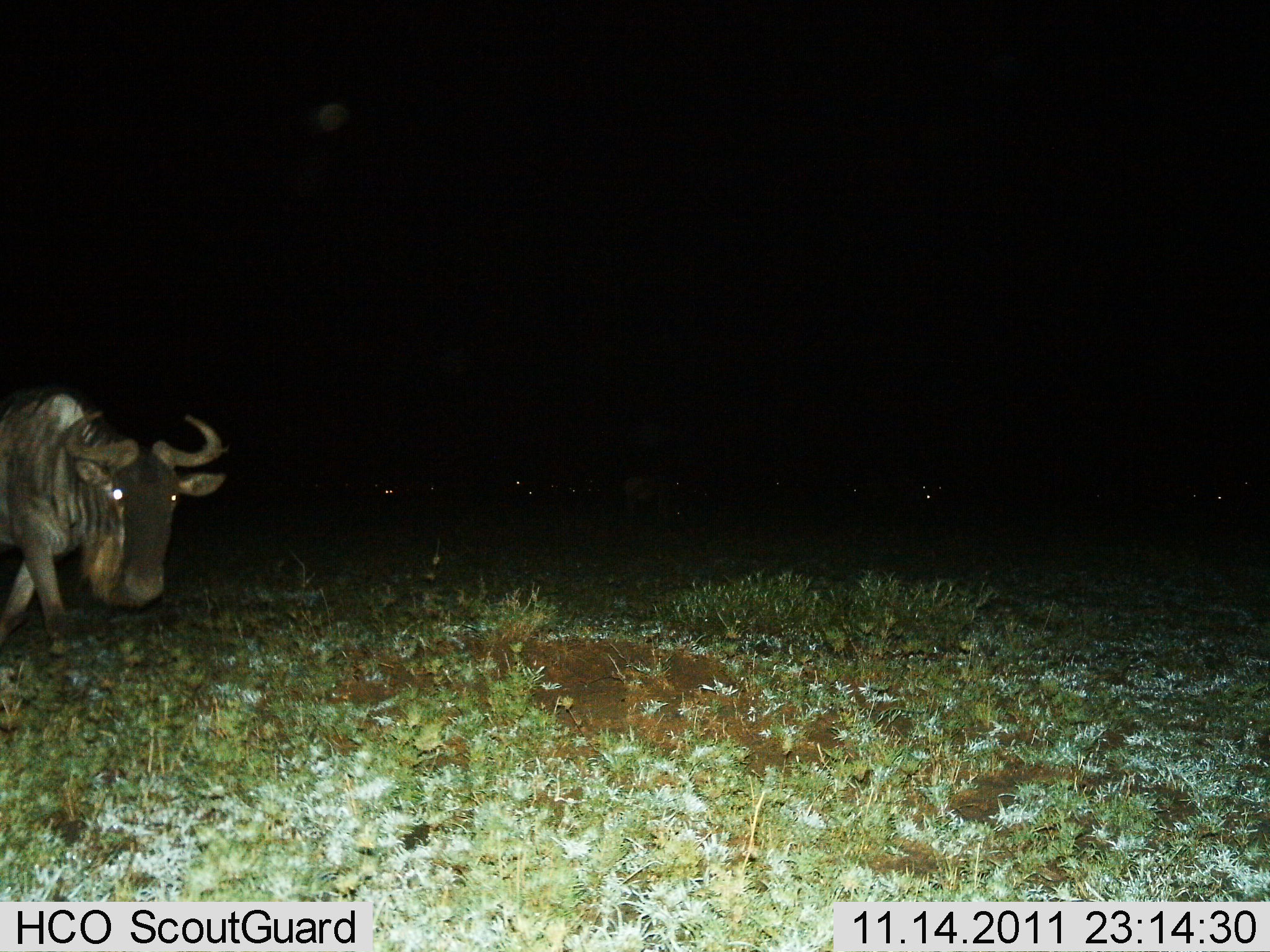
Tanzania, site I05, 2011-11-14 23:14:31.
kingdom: Animalia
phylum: Chordata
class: Mammalia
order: Artiodactyla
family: Bovidae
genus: Connochaetes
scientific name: Connochaetes taurinus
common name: blue wildebeest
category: wildebeest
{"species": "wildebeest (blue wildebeest) (Connochaetes taurinus)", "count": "1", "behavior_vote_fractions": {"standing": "46%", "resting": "0%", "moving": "62%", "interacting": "0%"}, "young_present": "0%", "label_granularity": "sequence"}